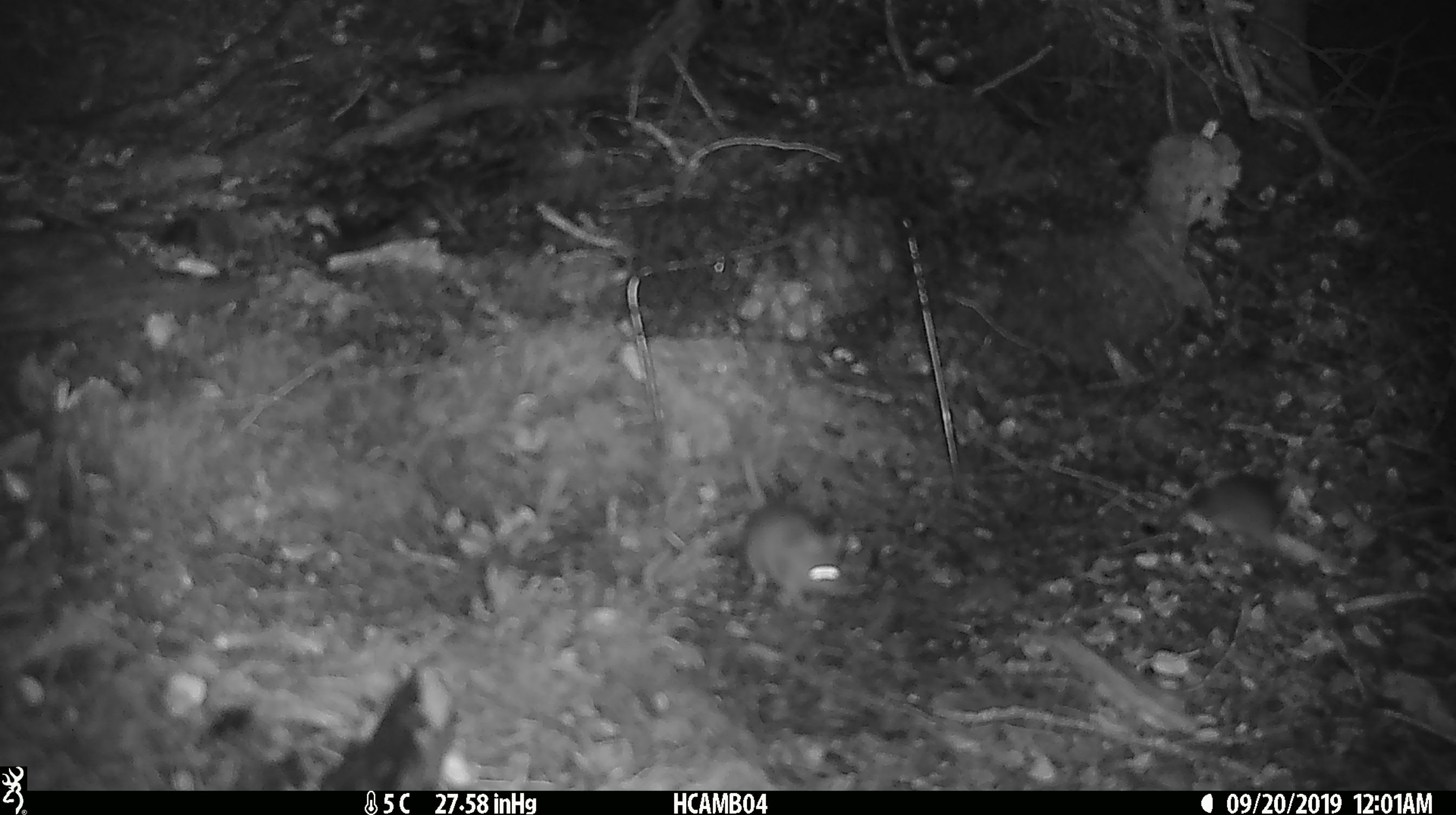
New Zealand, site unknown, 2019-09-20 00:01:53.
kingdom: Animalia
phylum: Chordata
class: Mammalia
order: Rodentia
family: Muridae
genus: Mus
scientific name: Mus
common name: mouse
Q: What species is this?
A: Mouse (Mus).